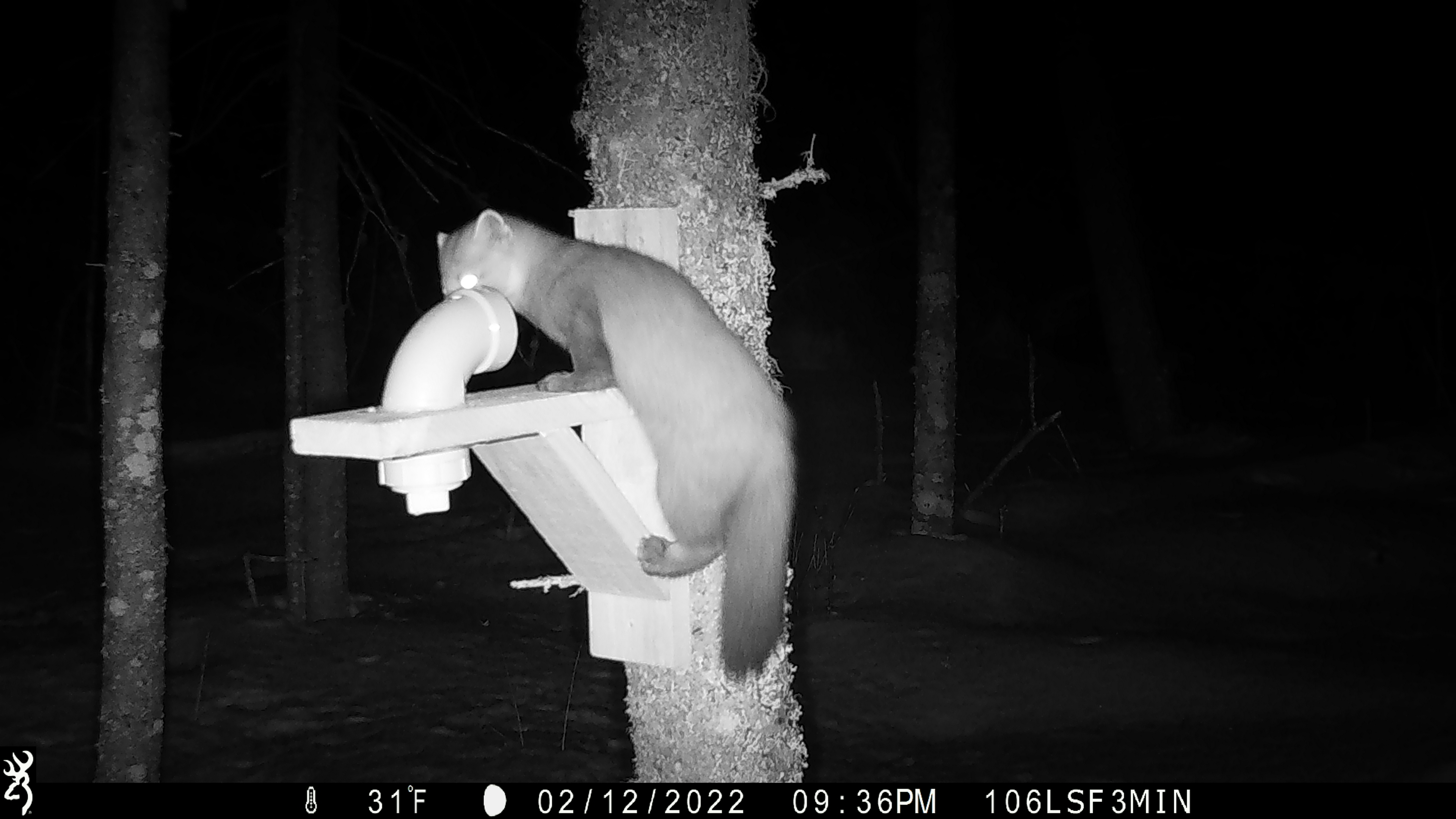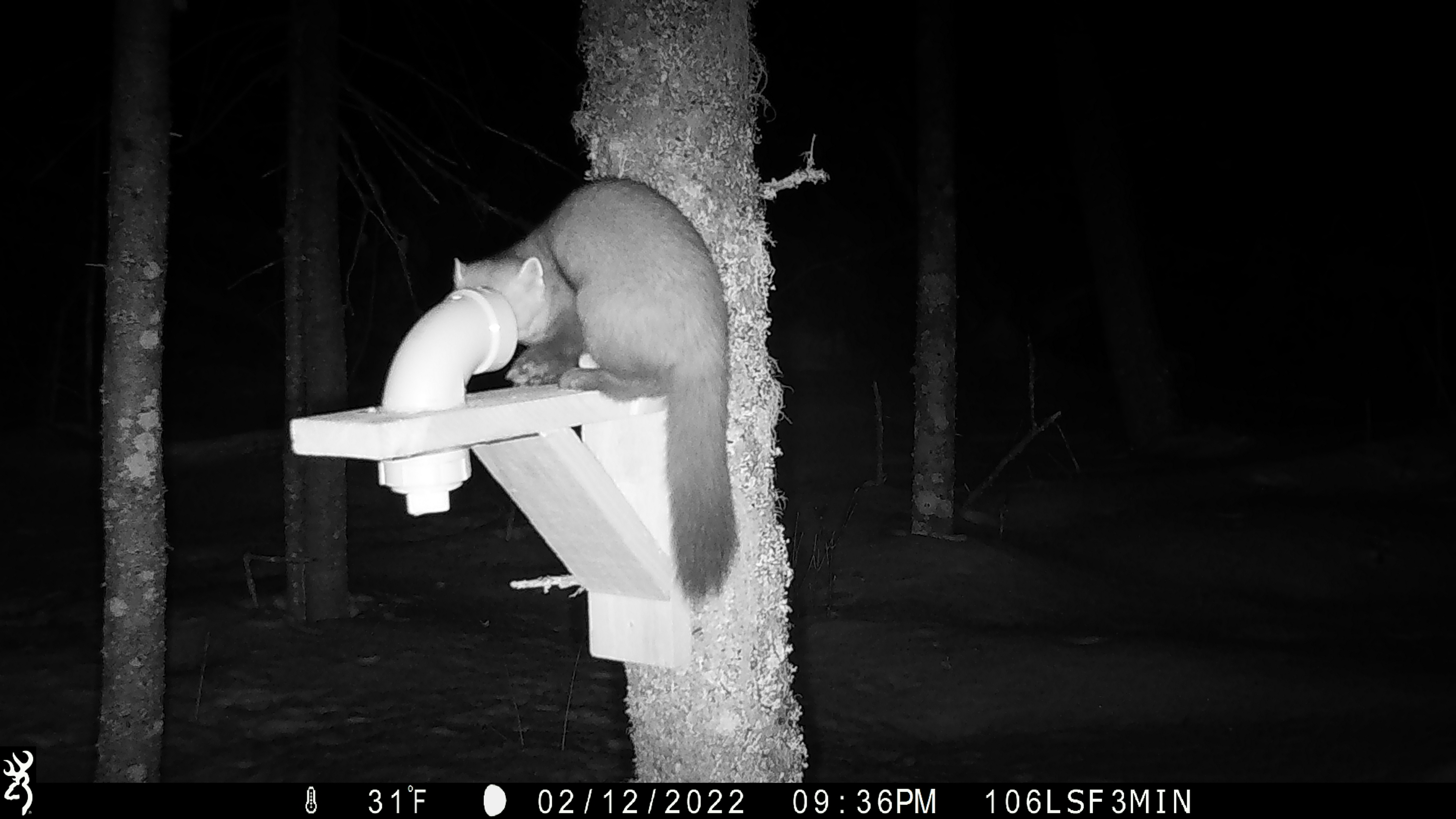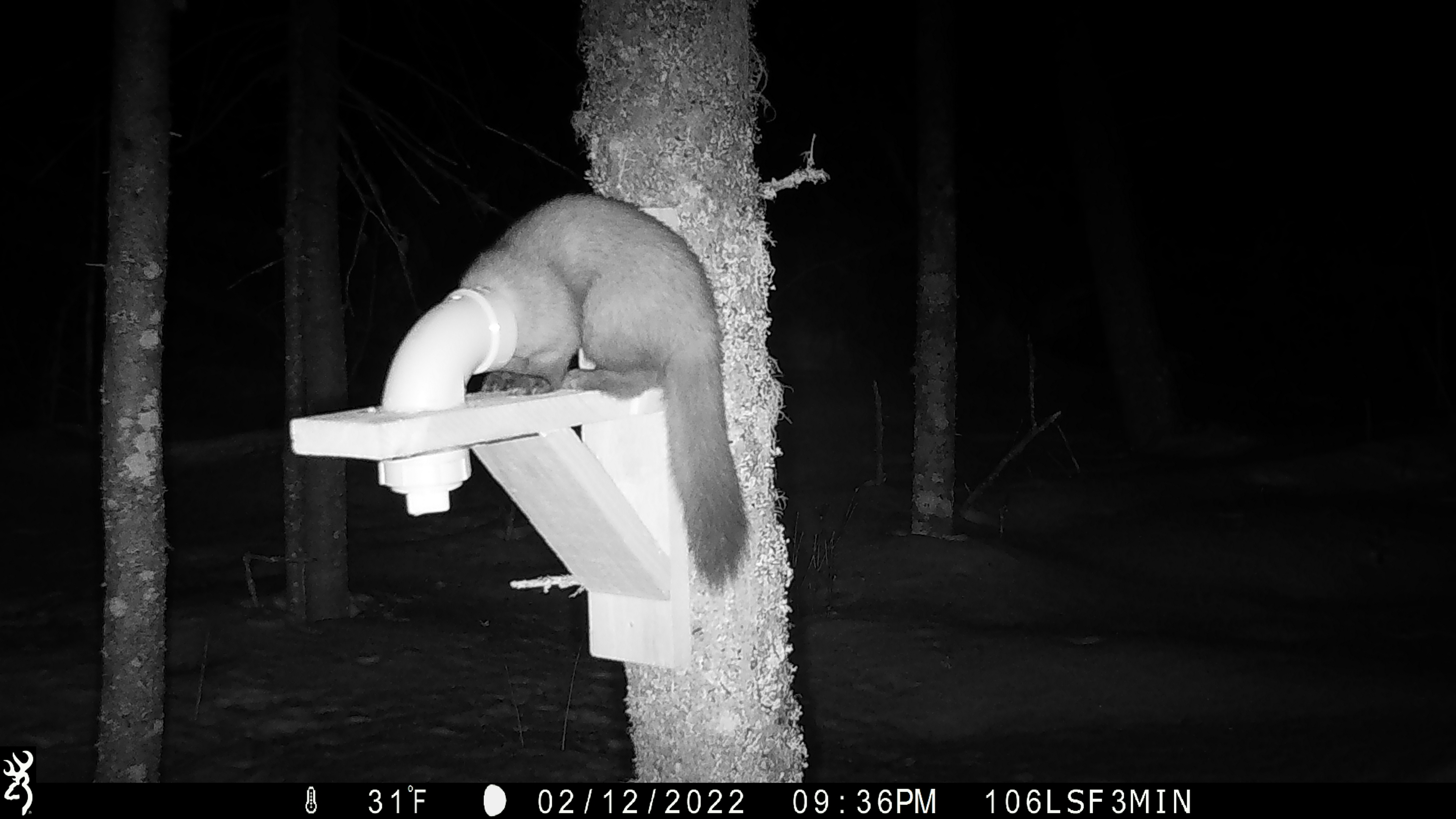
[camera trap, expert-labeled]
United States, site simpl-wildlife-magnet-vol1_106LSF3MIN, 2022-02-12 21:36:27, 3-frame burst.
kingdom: Animalia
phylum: Chordata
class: Mammalia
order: Carnivora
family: Mustelidae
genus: Martes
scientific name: Martes americana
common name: american marten